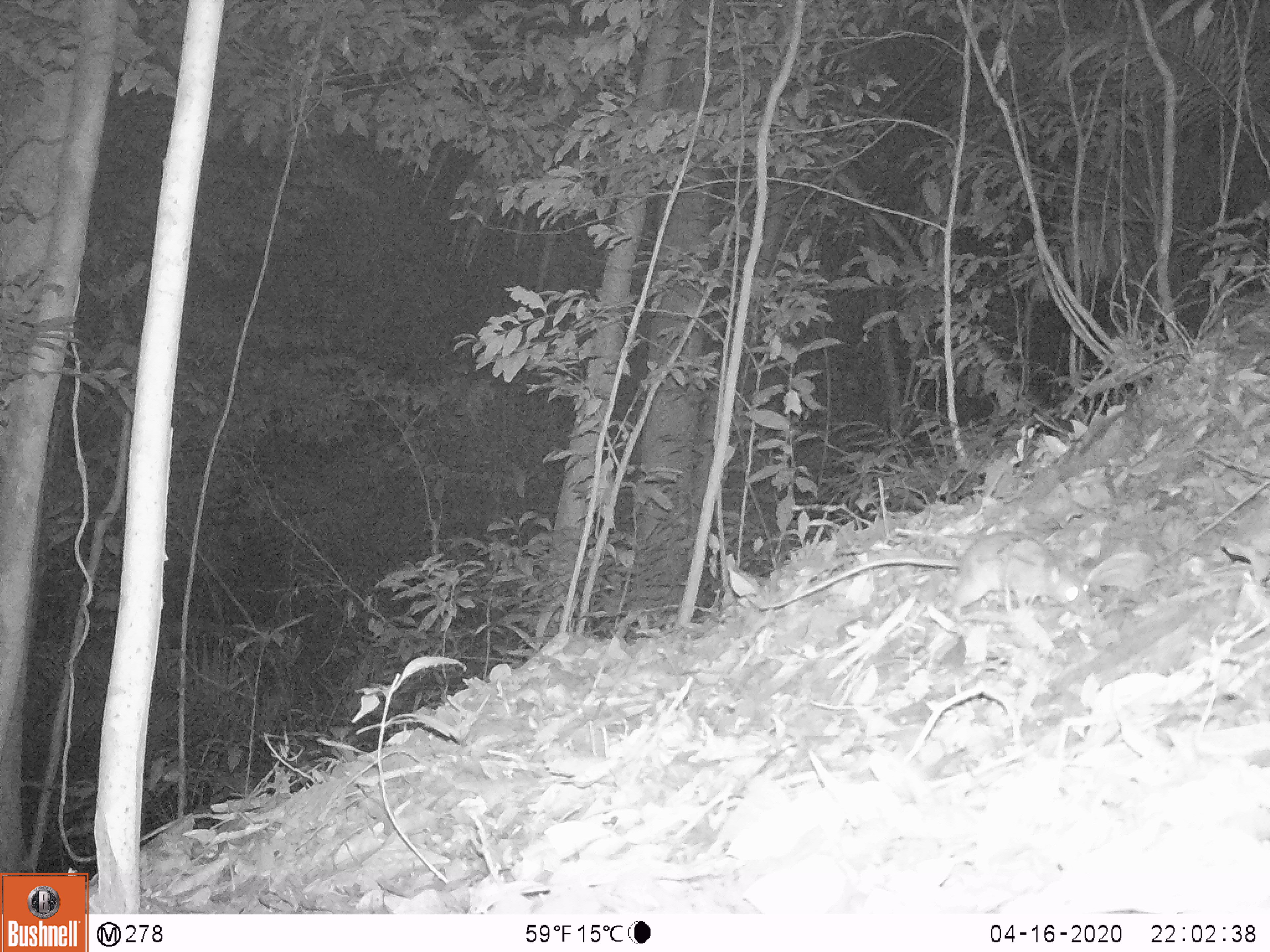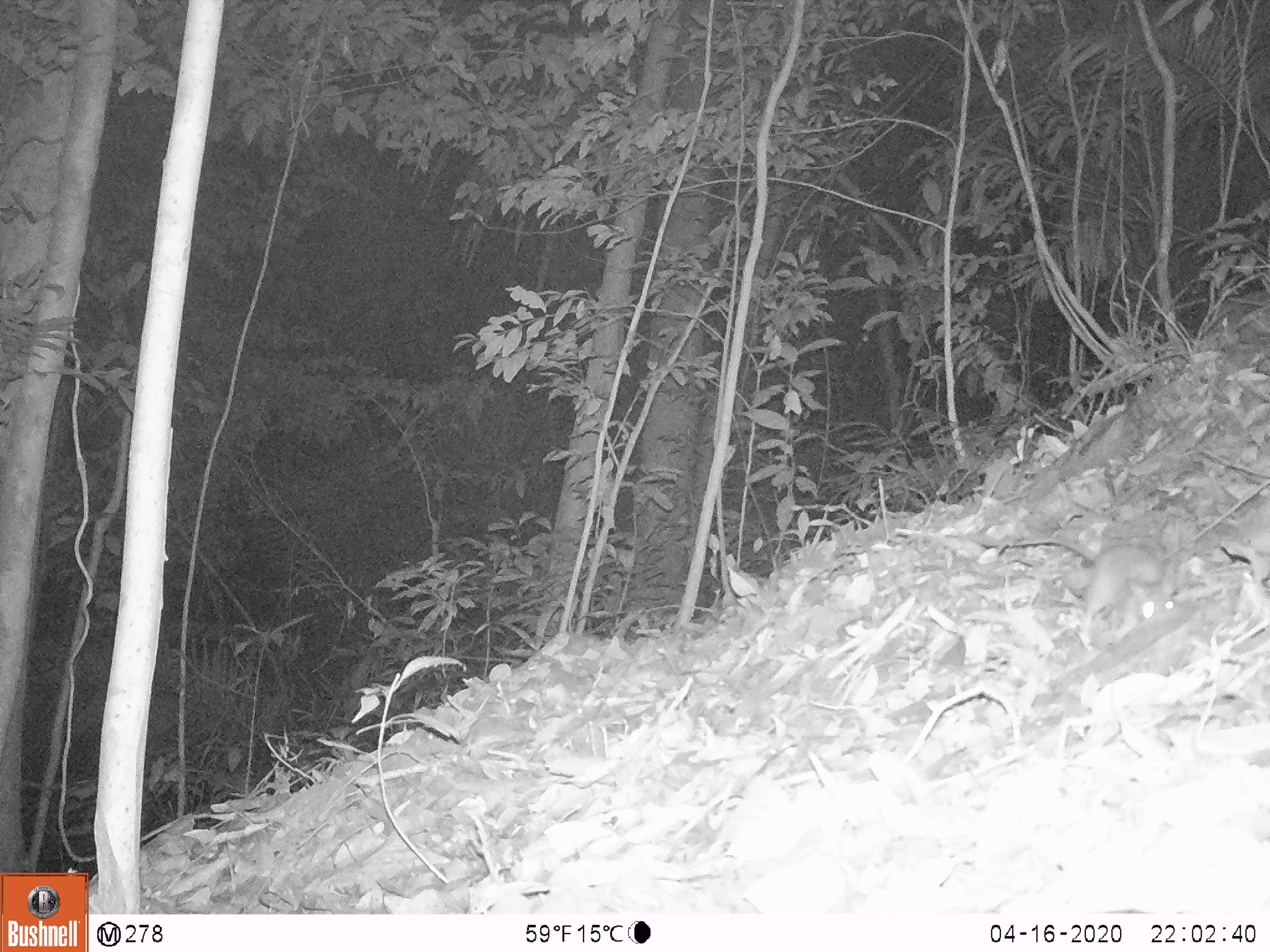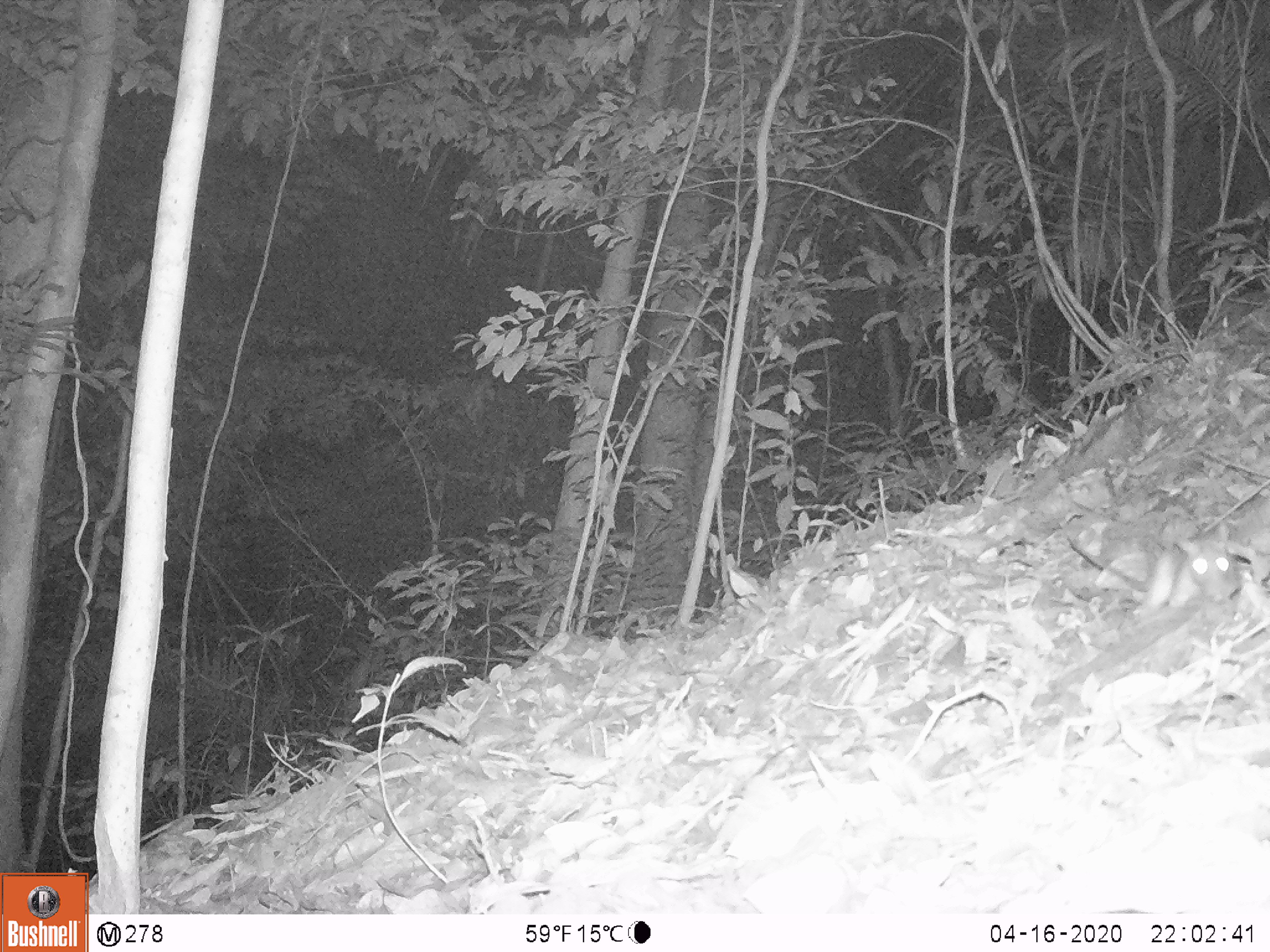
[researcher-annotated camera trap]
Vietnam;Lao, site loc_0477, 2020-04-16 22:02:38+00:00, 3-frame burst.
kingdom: Animalia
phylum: Chordata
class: Mammalia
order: Rodentia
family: Muridae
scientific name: Muridae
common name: old-world mice and rats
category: unidentified murid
Unidentified murid (old-world mice and rats) (Muridae). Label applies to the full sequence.